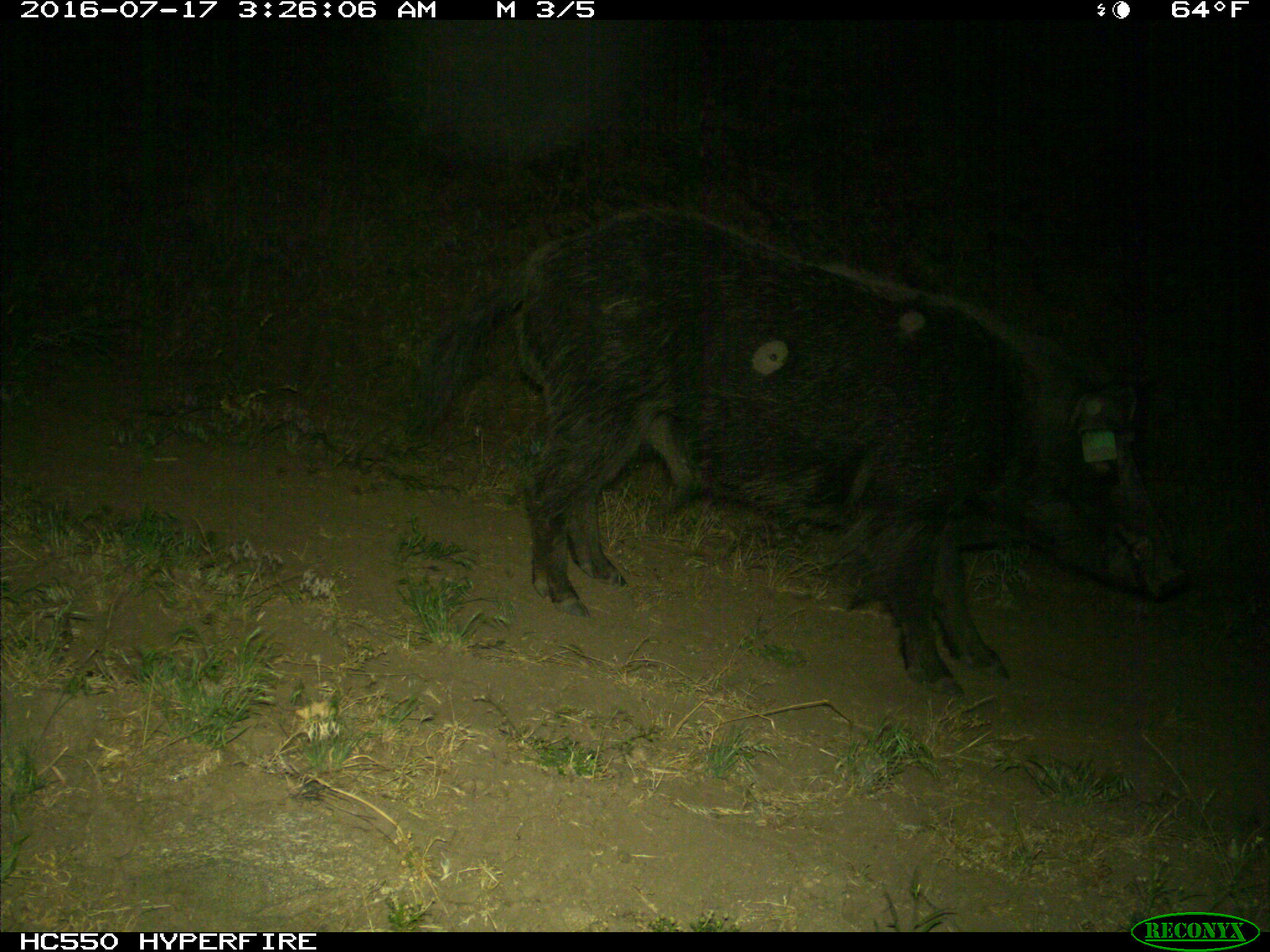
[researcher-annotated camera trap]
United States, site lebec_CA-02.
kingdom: Animalia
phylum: Chordata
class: Mammalia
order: Artiodactyla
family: Suidae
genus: Sus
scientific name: Sus scrofa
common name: wild boar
Sus scrofa (wild boar).